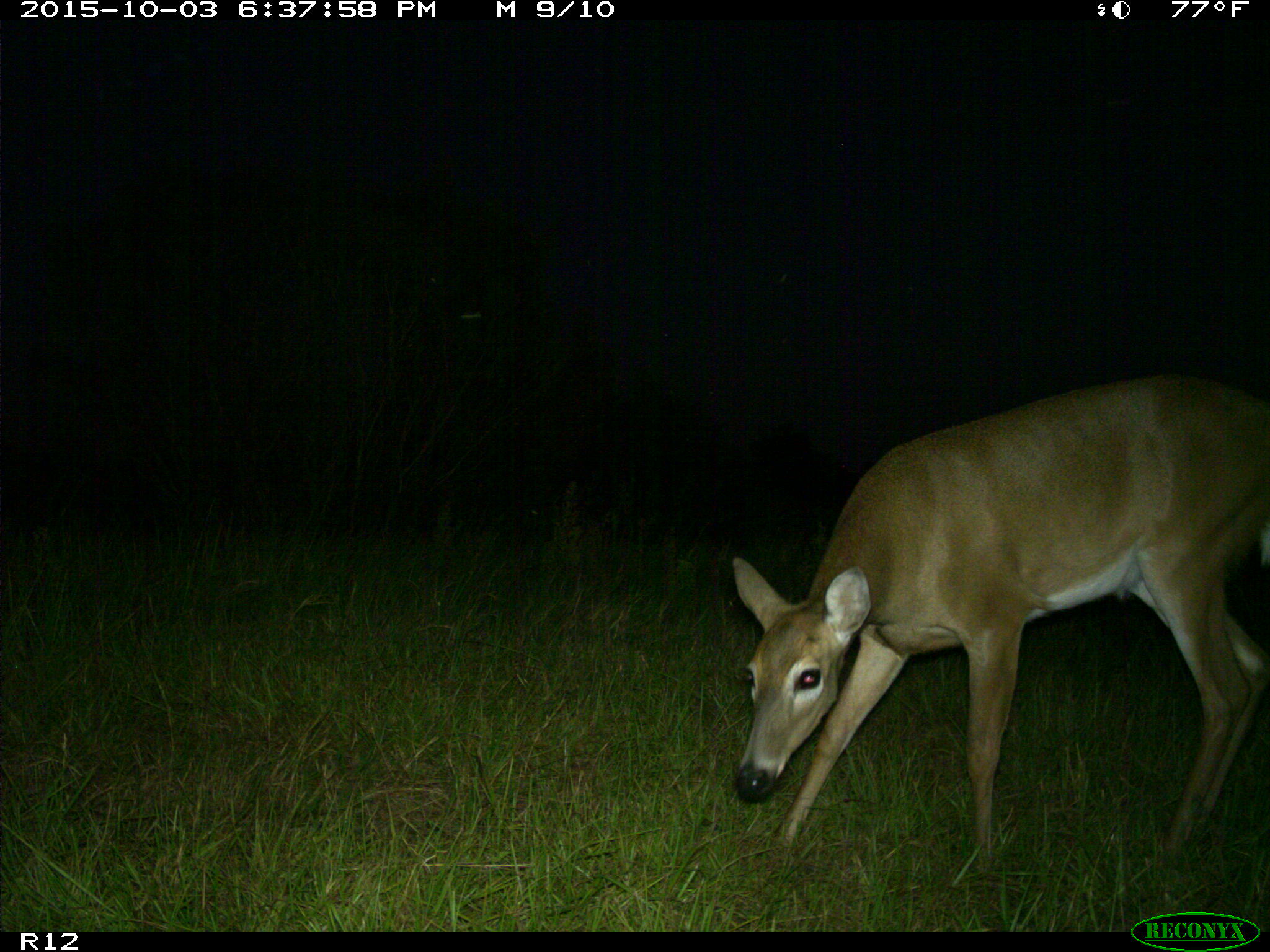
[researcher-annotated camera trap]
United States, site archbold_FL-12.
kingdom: Animalia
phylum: Chordata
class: Mammalia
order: Artiodactyla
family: Cervidae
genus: Odocoileus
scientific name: Odocoileus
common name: deer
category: unidentified deer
Unidentified deer (deer) (Odocoileus).